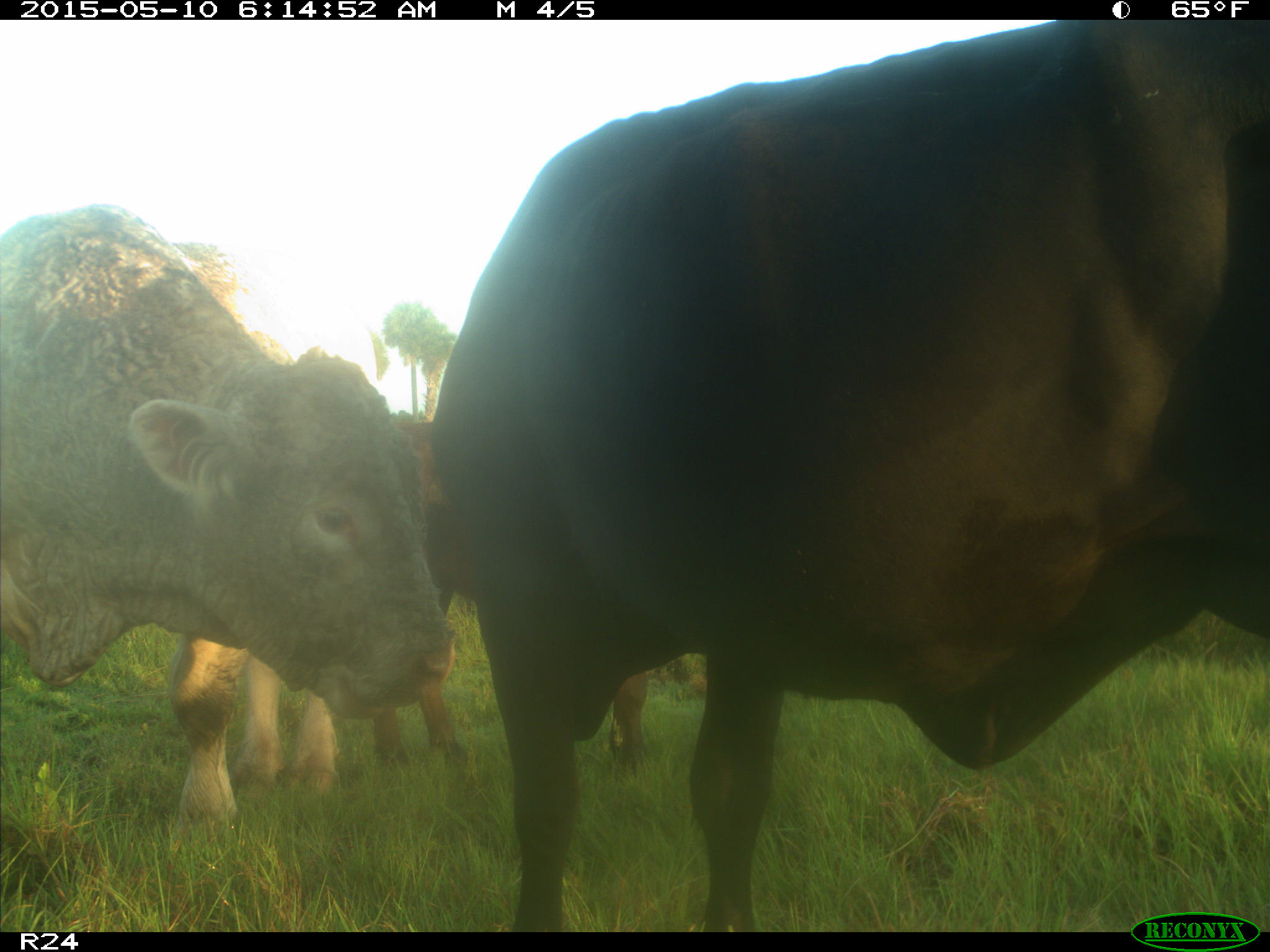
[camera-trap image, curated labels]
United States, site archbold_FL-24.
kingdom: Animalia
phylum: Chordata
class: Mammalia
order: Artiodactyla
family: Bovidae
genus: Bos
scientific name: Bos taurus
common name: domestic cow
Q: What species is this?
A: Bos taurus (domestic cow).